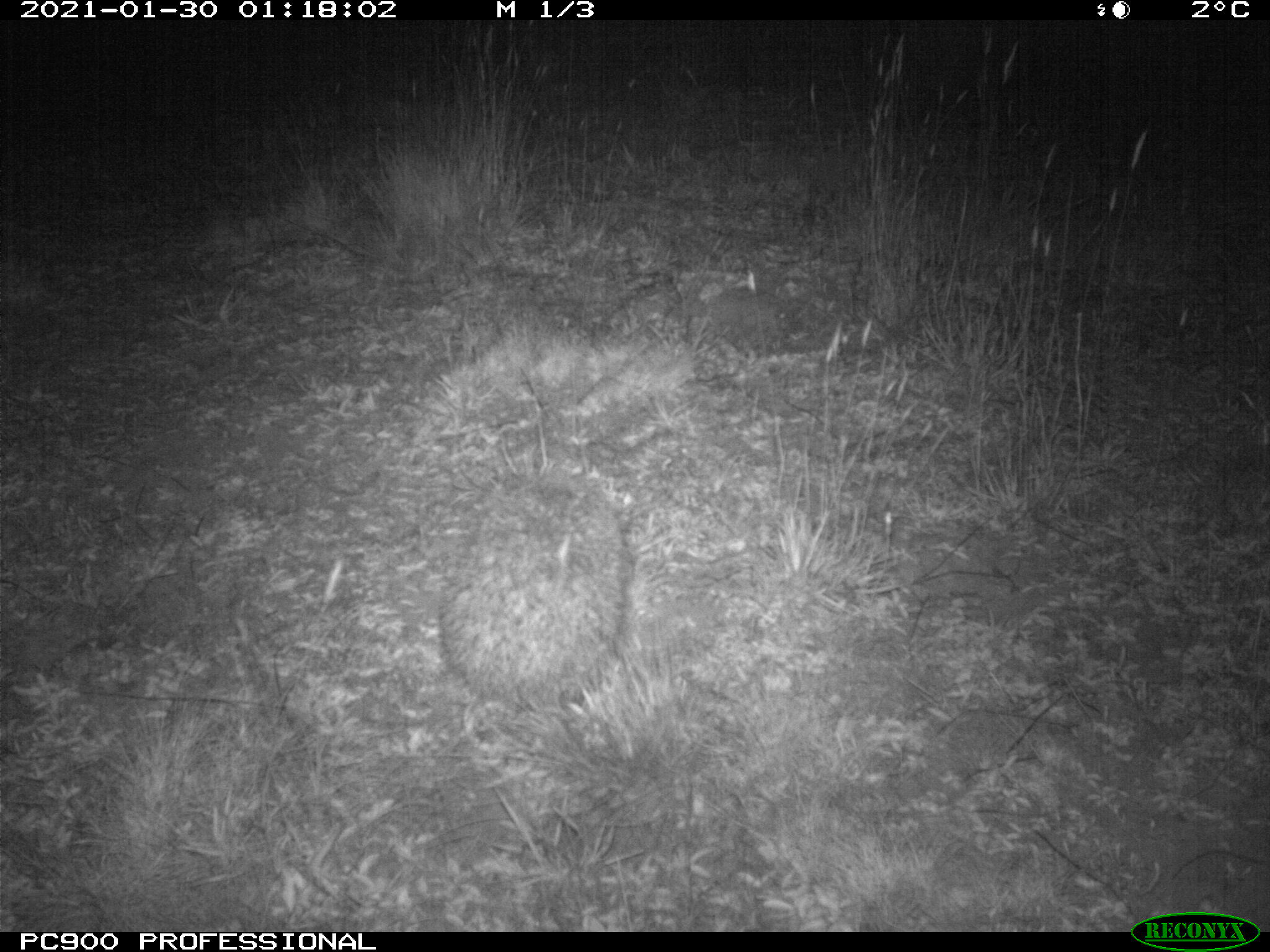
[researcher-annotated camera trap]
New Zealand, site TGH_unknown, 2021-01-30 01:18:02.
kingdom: Animalia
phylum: Chordata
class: Mammalia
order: Eulipotyphla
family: Erinaceidae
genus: Erinaceus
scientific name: Erinaceus europaeus europaeus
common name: european hedgehog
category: hedgehog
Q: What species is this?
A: Hedgehog (european hedgehog) (Erinaceus europaeus europaeus).